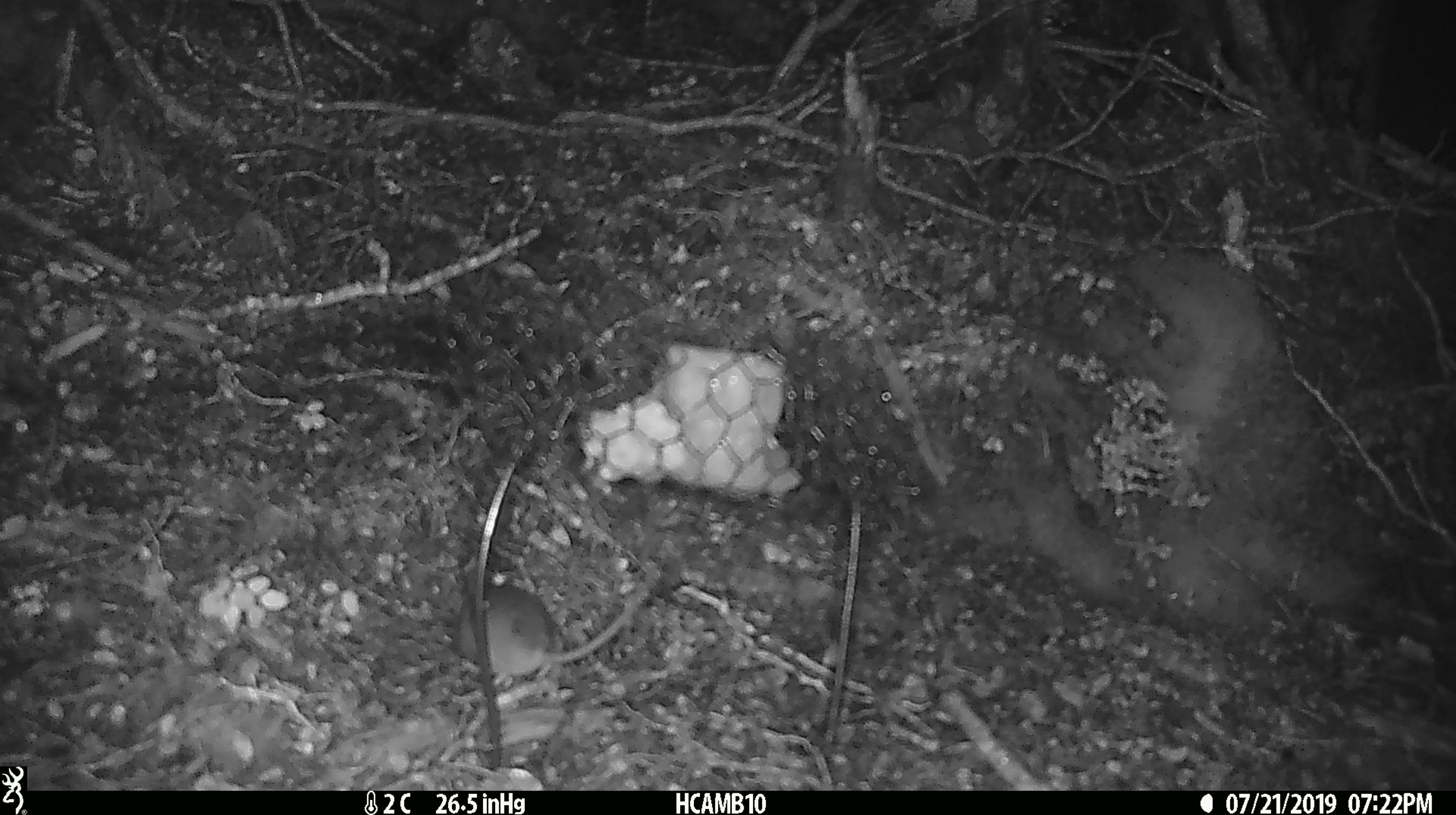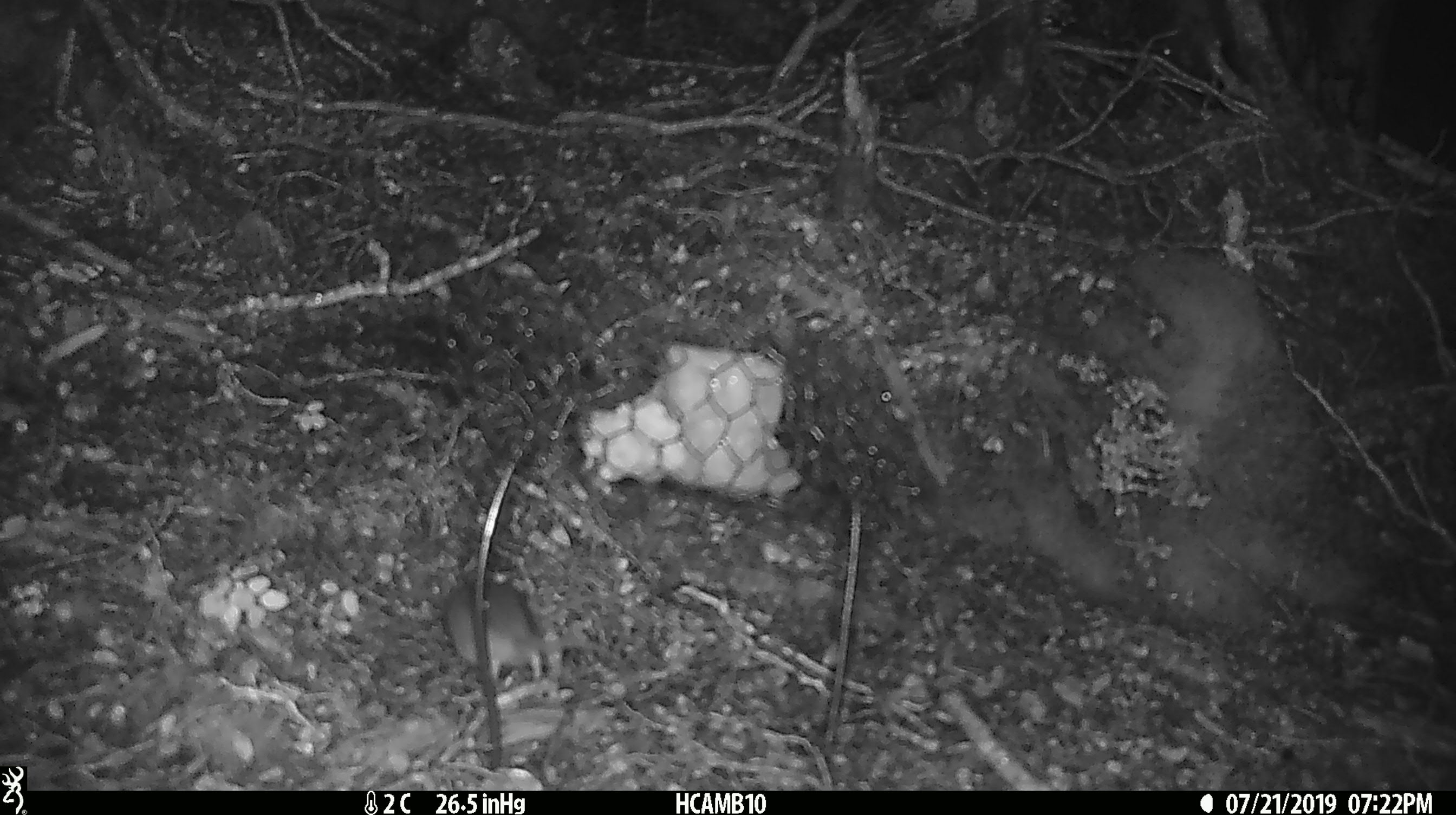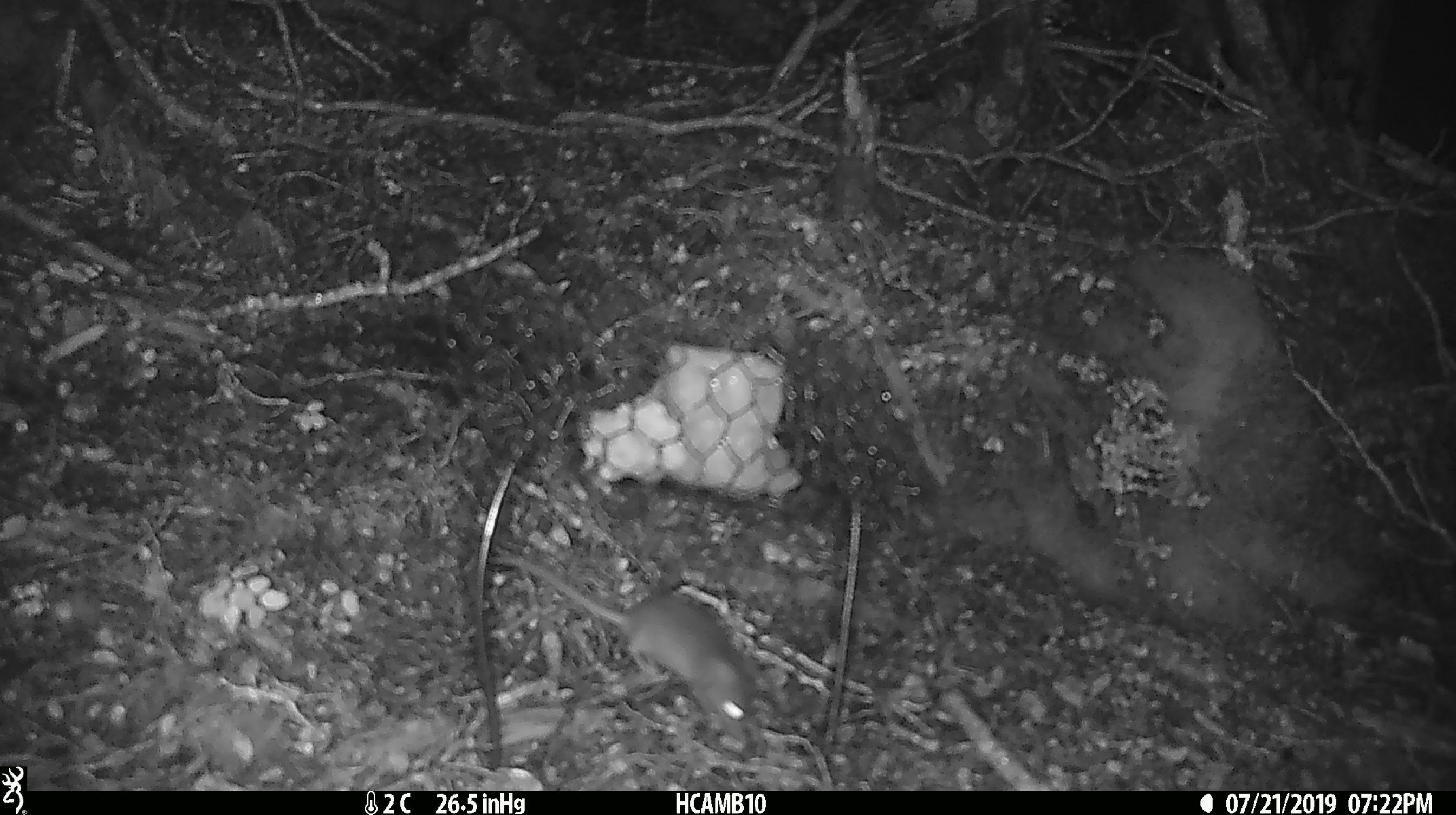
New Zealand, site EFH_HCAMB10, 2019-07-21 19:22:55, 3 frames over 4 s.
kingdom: Animalia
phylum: Chordata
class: Mammalia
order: Rodentia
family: Muridae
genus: Mus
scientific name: Mus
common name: mouse